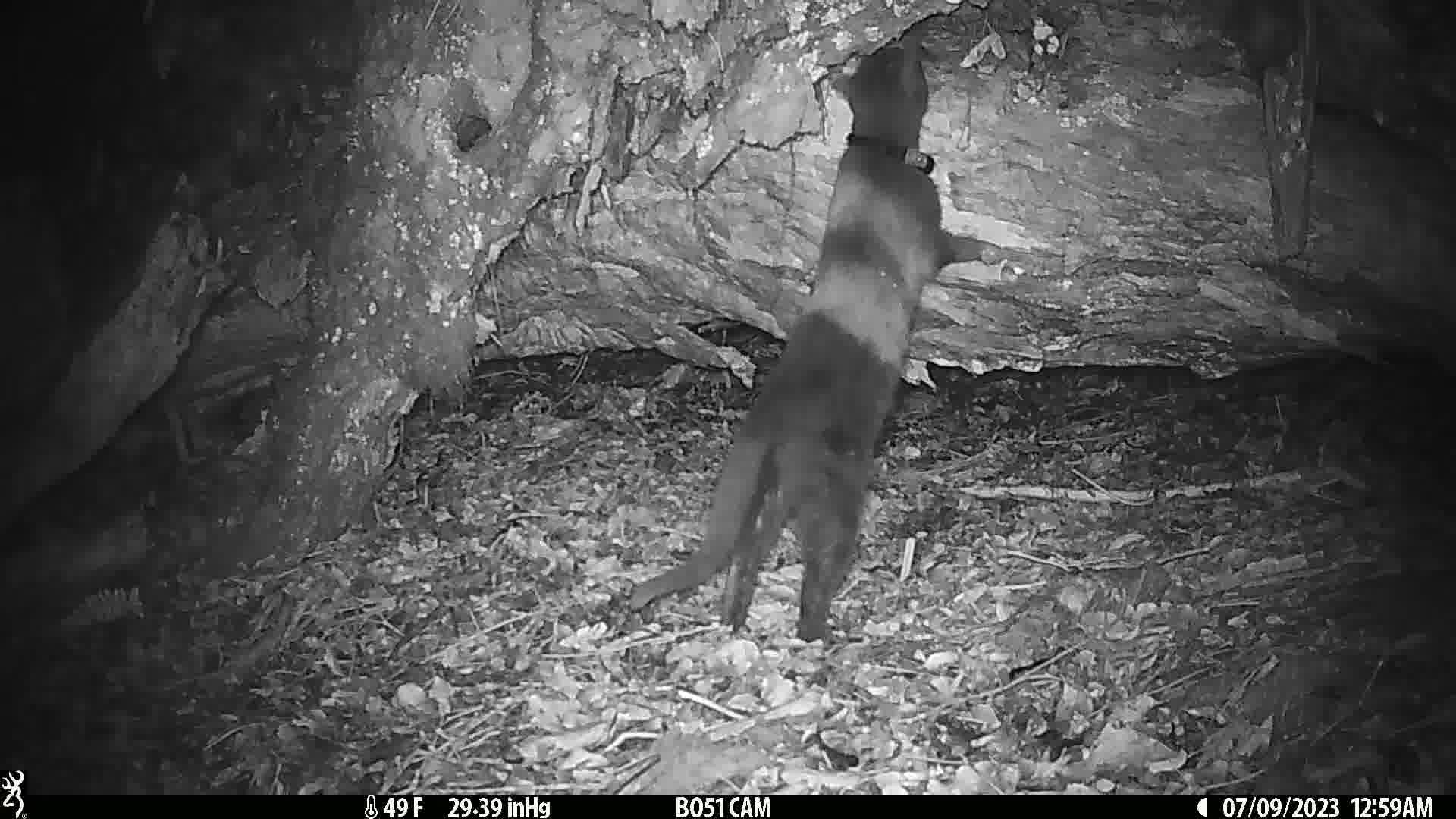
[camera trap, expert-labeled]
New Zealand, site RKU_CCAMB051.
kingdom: Animalia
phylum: Chordata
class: Mammalia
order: Carnivora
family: Felidae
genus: Felis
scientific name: Felis catus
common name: domestic cat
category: cat